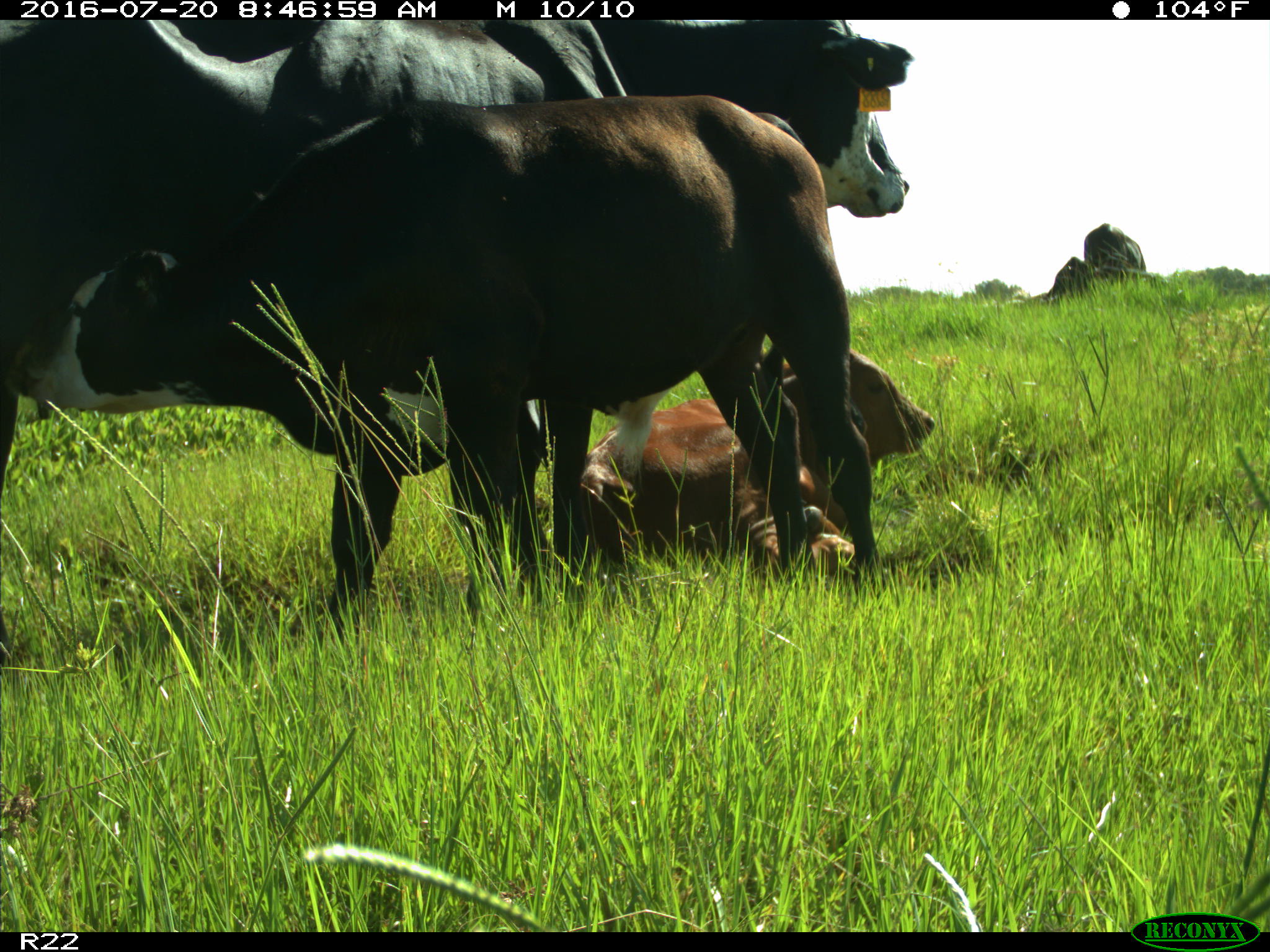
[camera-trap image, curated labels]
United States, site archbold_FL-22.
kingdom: Animalia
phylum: Chordata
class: Mammalia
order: Artiodactyla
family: Bovidae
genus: Bos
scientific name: Bos taurus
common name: domestic cow